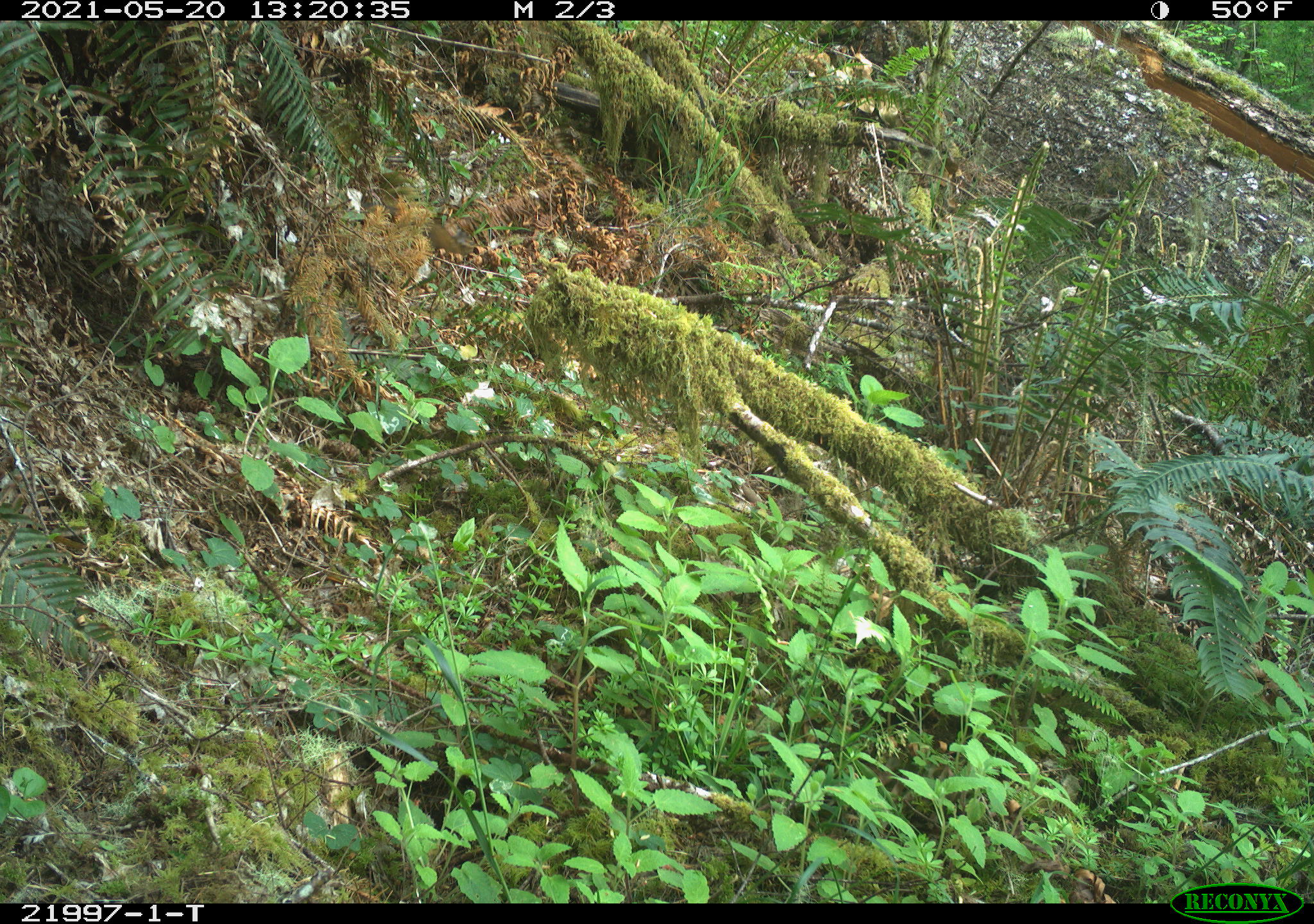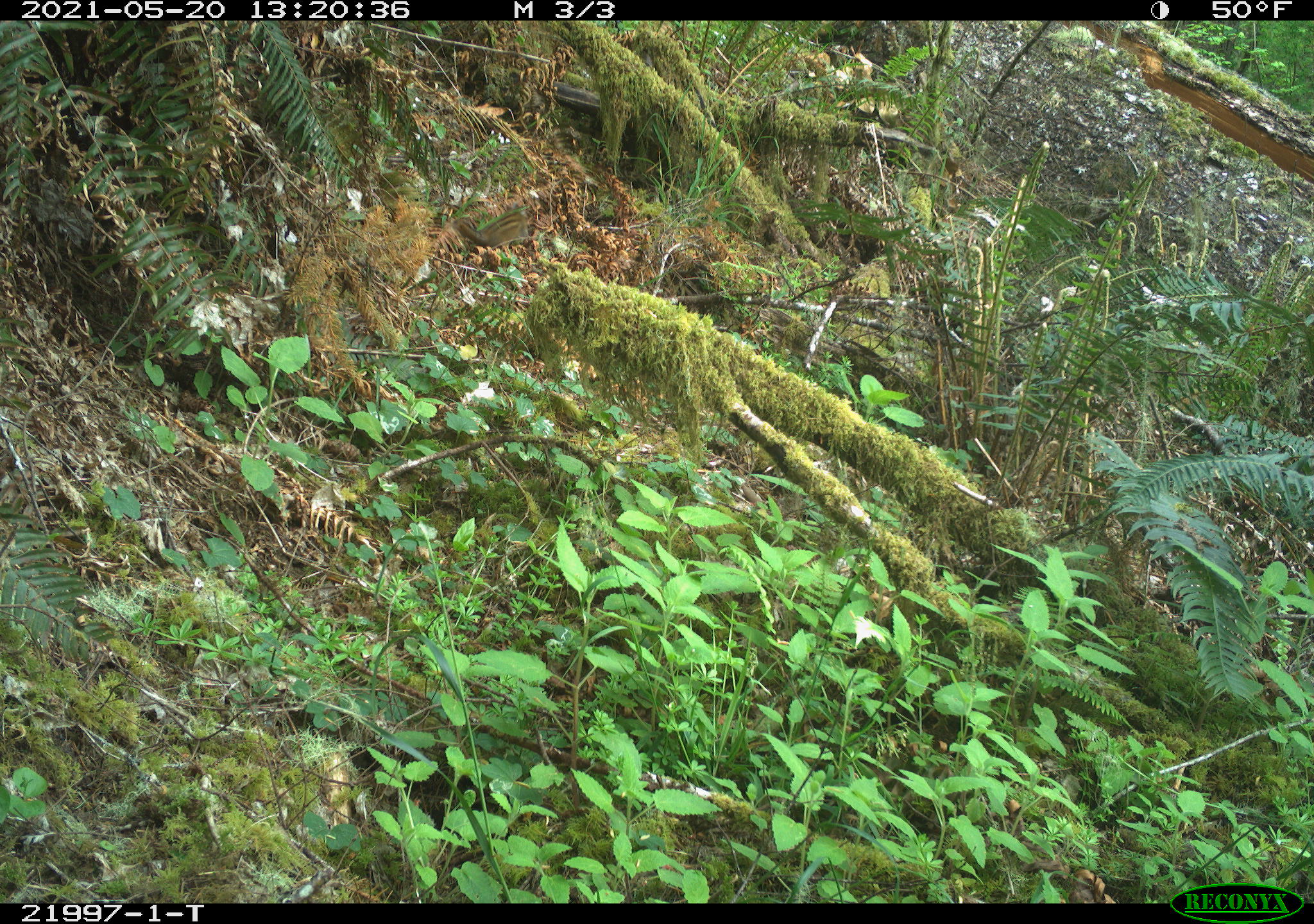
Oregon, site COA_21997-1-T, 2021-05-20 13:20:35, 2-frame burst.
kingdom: Animalia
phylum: Chordata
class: Mammalia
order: Rodentia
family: Sciuridae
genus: Neotamias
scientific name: Neotamias townsendii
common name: townsend's chipmunk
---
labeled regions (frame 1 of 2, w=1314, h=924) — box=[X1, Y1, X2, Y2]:
townsend's chipmunk: box=[398, 203, 486, 268]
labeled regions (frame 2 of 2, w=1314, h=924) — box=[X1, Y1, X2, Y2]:
townsend's chipmunk: box=[440, 187, 553, 266]